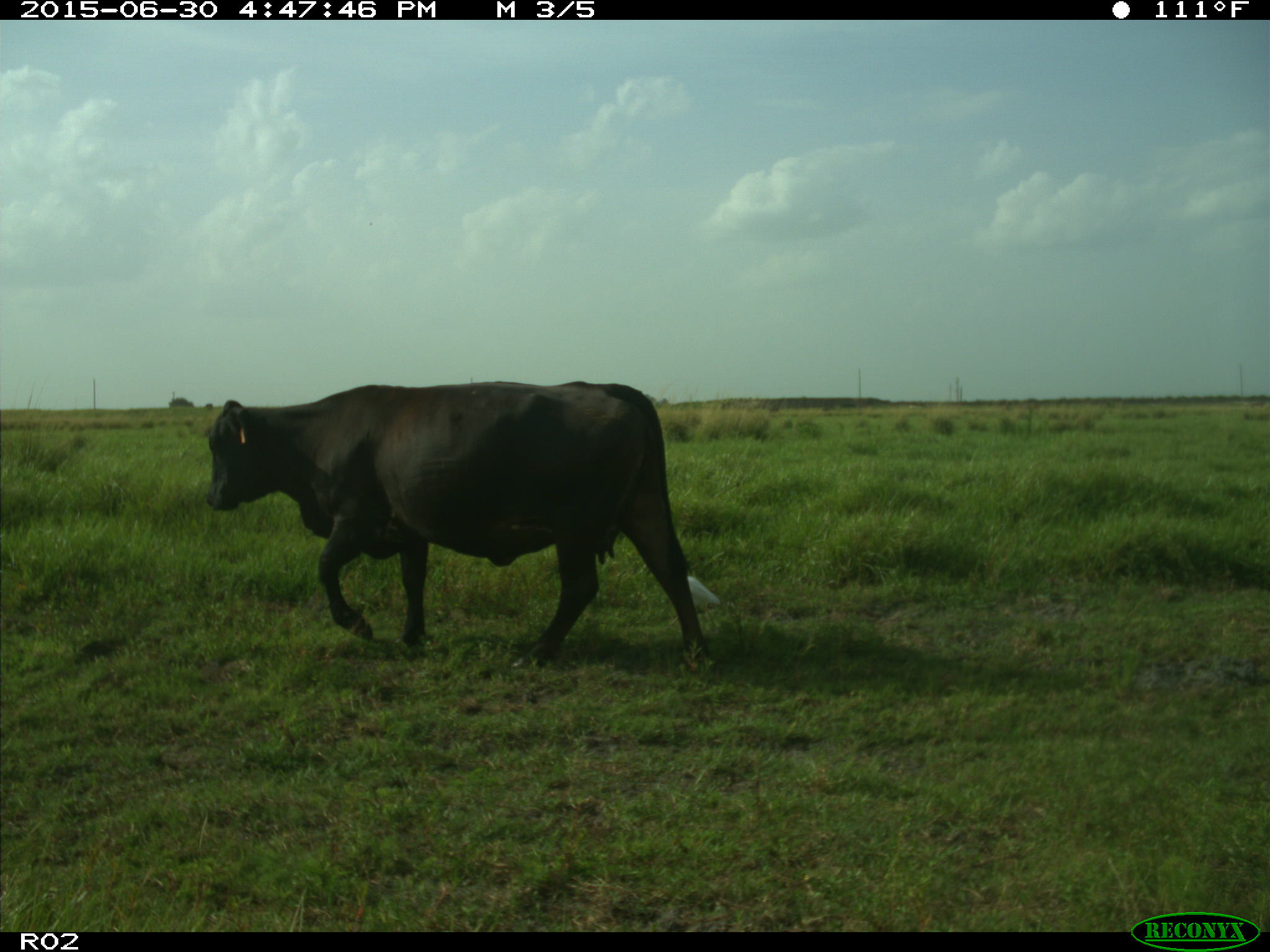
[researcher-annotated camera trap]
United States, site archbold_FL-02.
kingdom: Animalia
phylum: Chordata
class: Mammalia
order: Artiodactyla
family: Bovidae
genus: Bos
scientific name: Bos taurus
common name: domestic cow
Bos taurus (domestic cow).